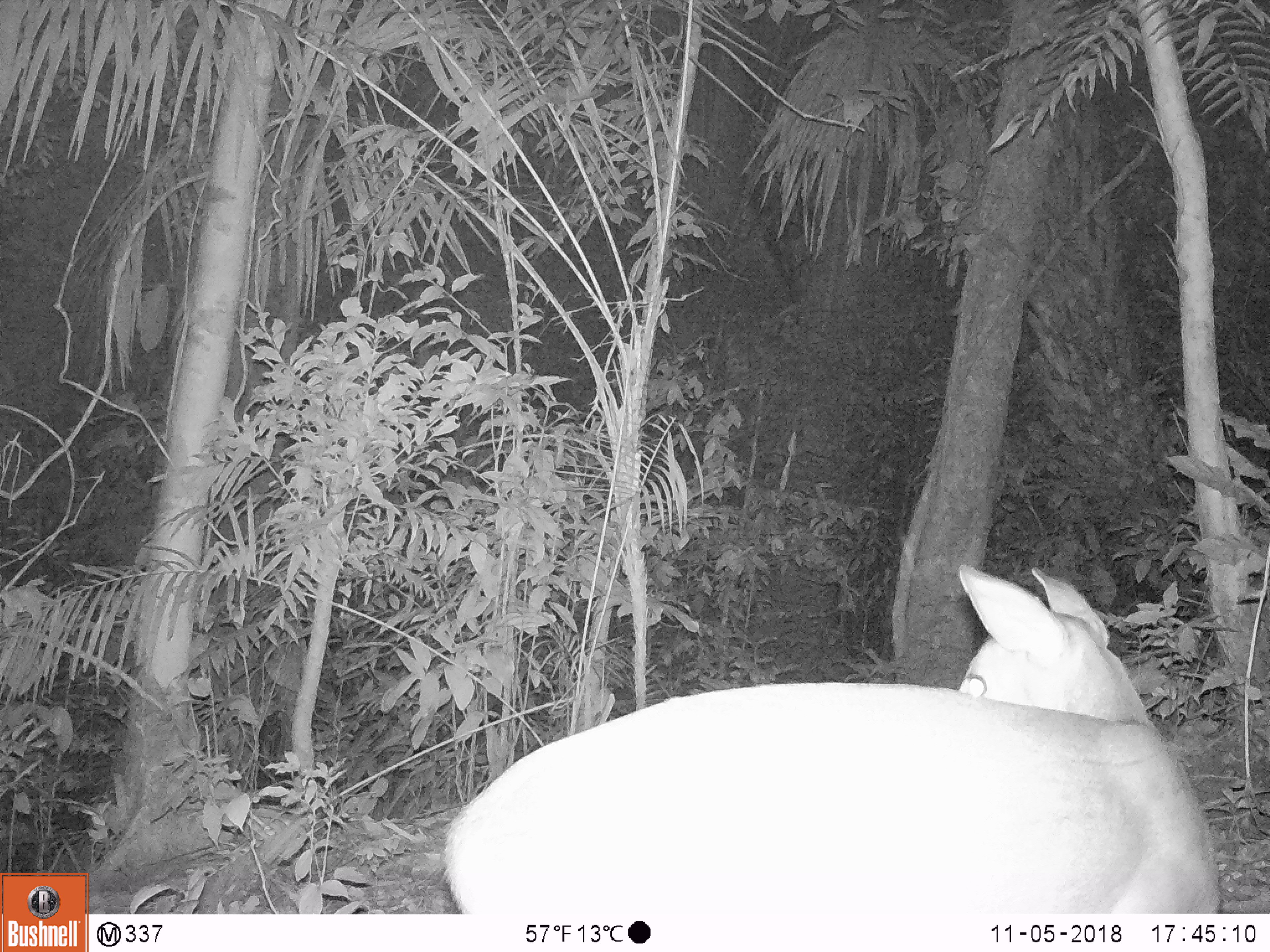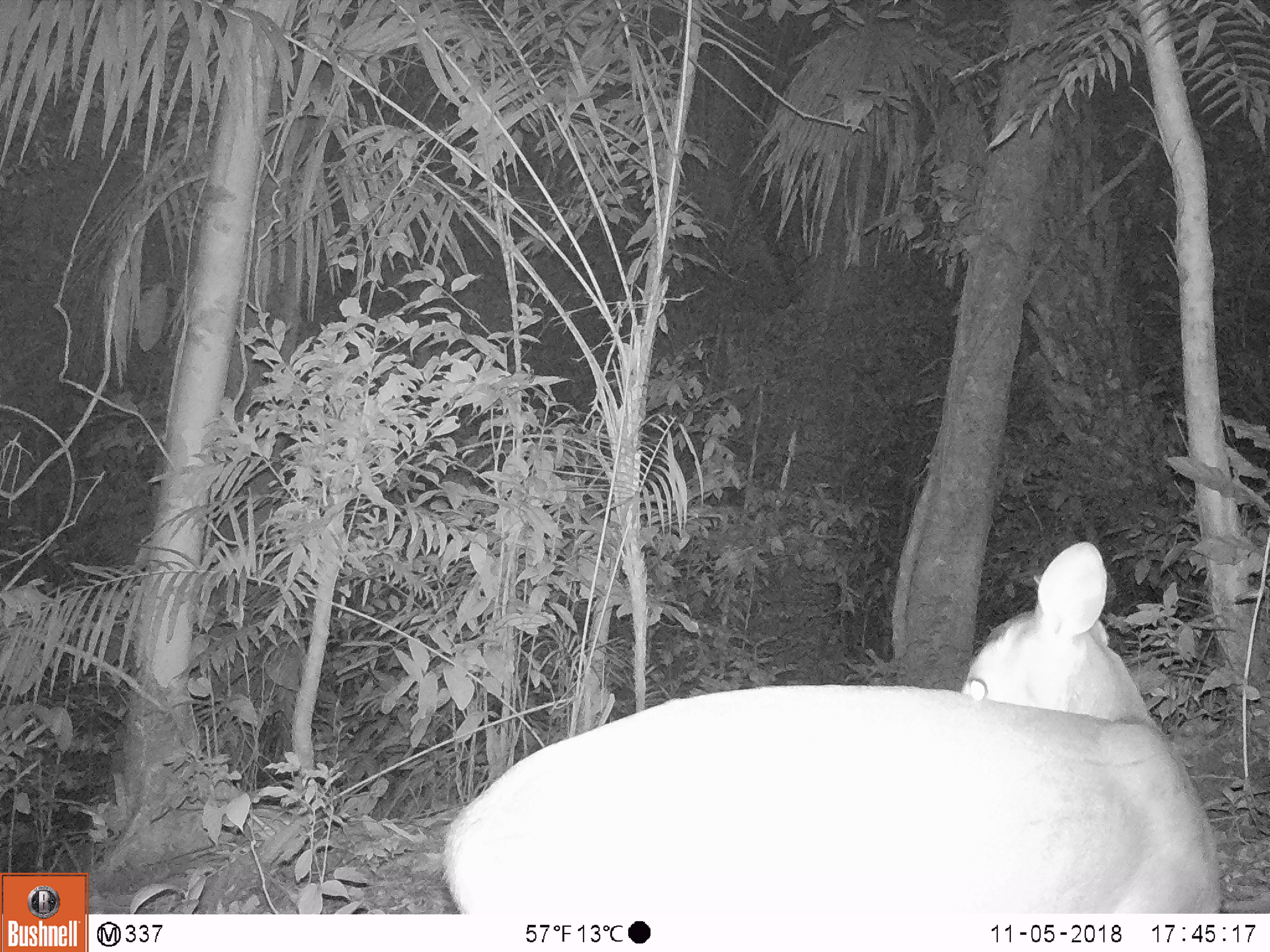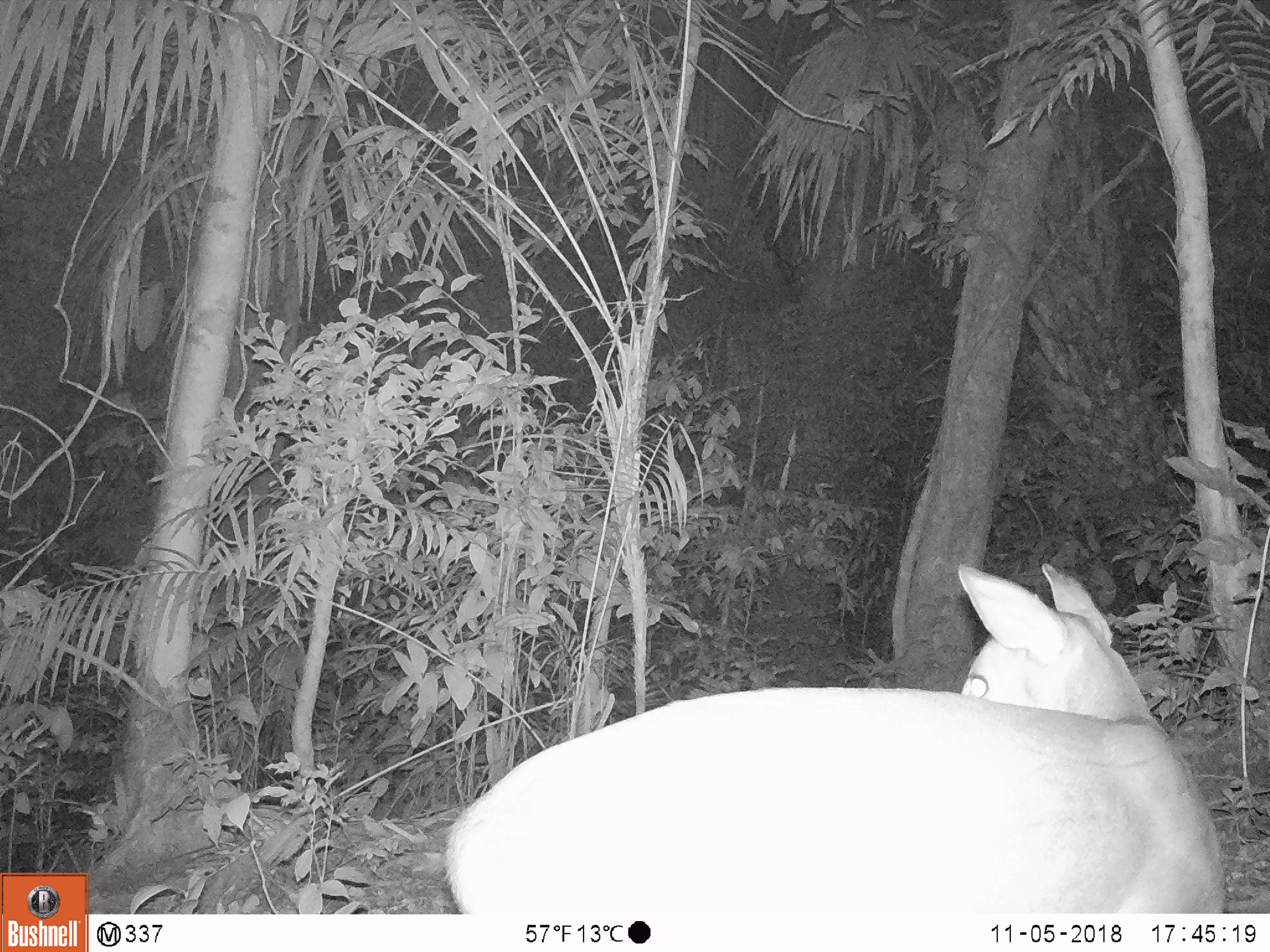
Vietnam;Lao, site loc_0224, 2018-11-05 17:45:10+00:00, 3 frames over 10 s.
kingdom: Animalia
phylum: Chordata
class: Mammalia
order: Artiodactyla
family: Cervidae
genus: Muntiacus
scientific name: Muntiacus vuquangensis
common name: large-antlered muntjac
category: large antlered muntjac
Large antlered muntjac (large-antlered muntjac) (Muntiacus vuquangensis). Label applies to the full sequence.